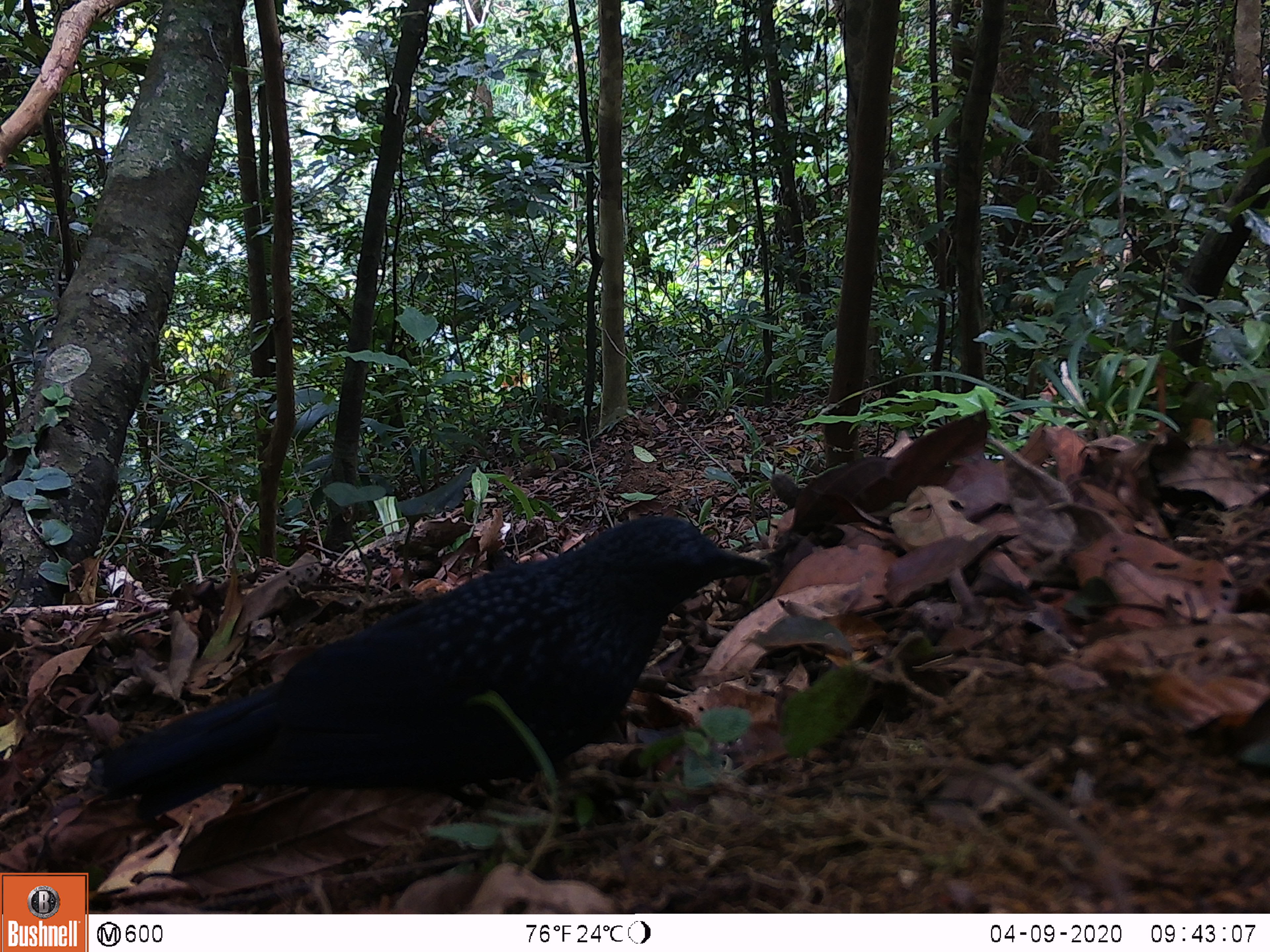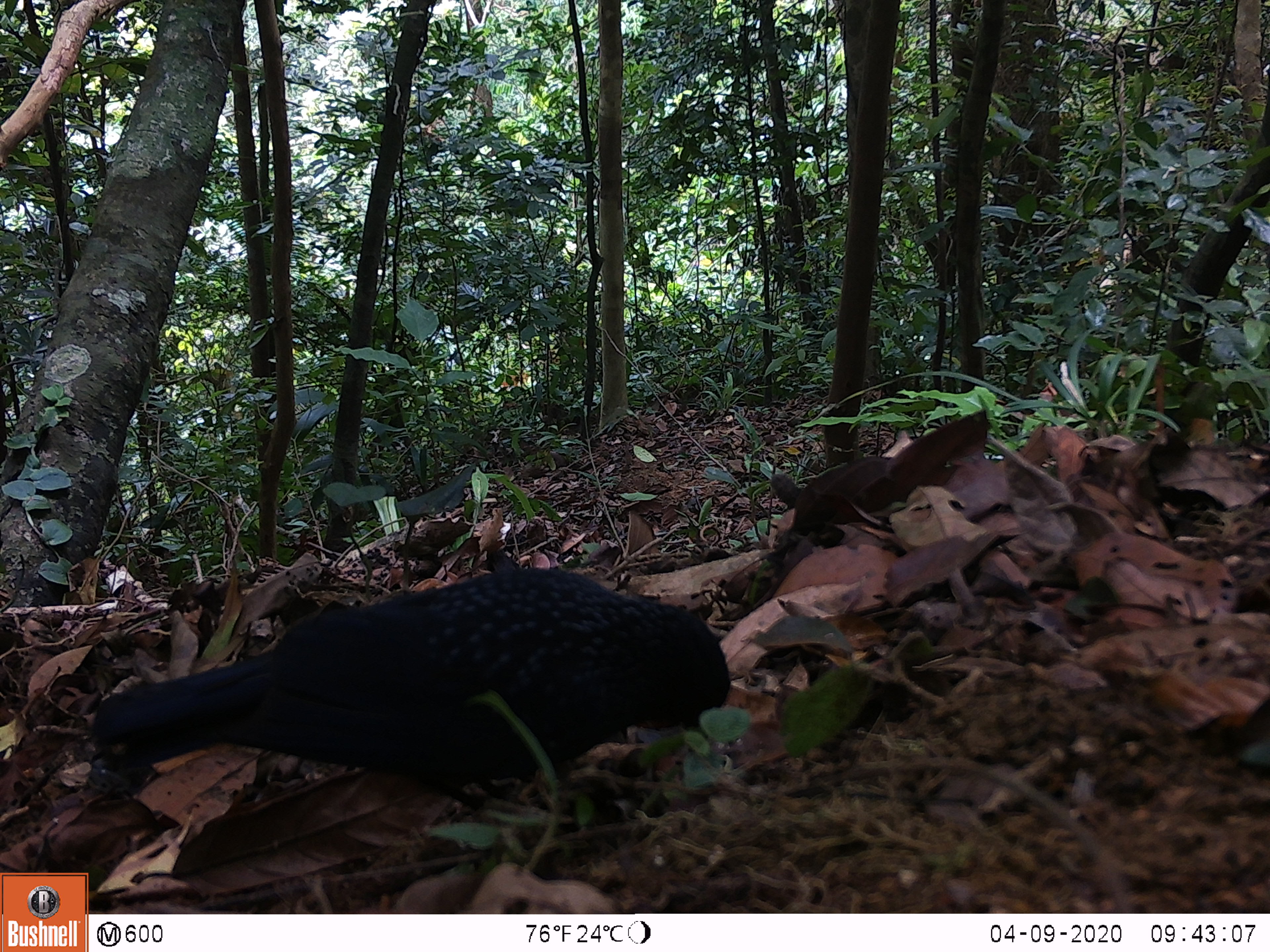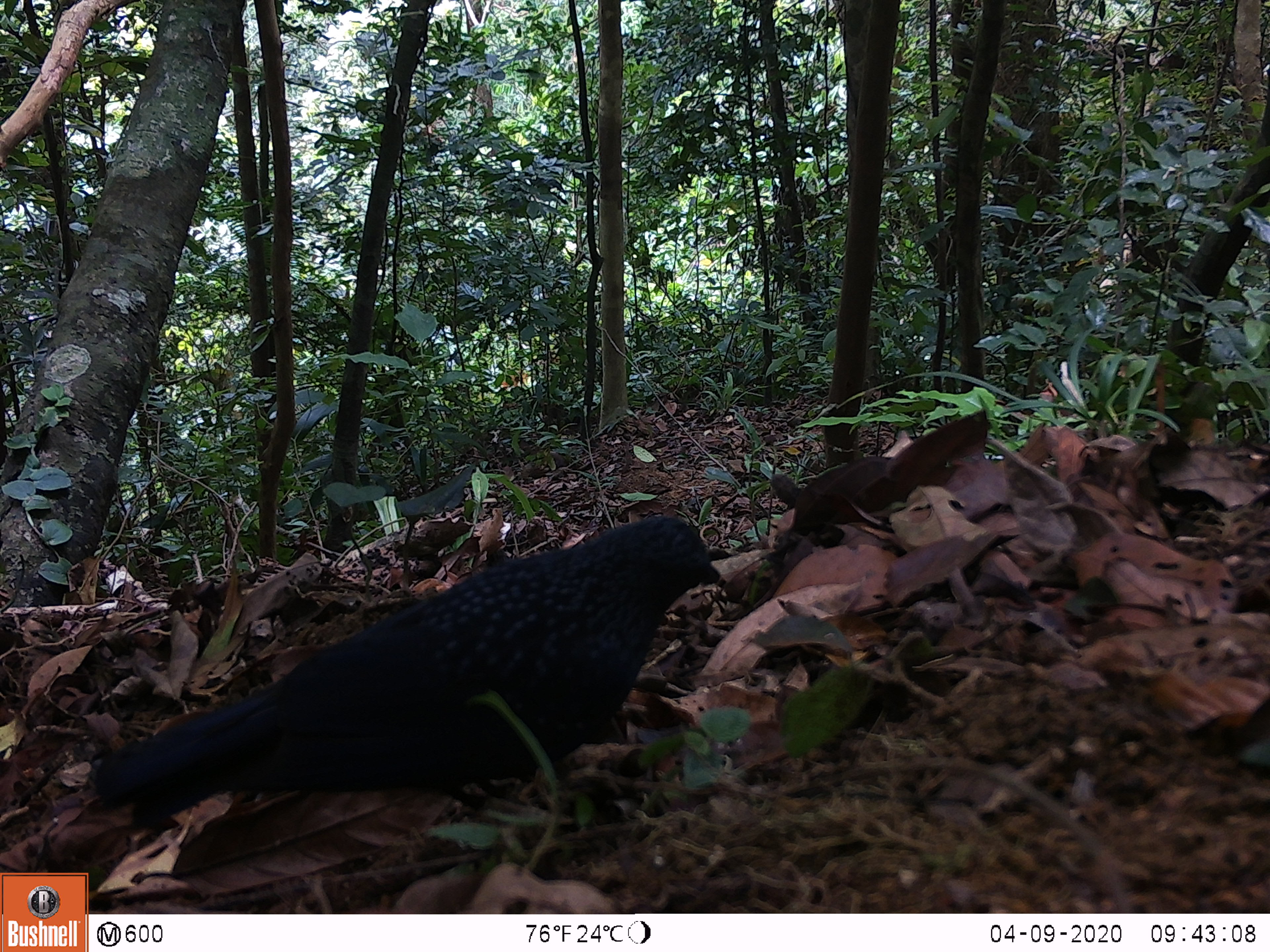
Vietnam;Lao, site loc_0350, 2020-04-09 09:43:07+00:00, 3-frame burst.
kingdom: Animalia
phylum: Chordata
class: Aves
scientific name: Aves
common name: bird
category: unidentified bird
Unidentified bird (bird) (Aves). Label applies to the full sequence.